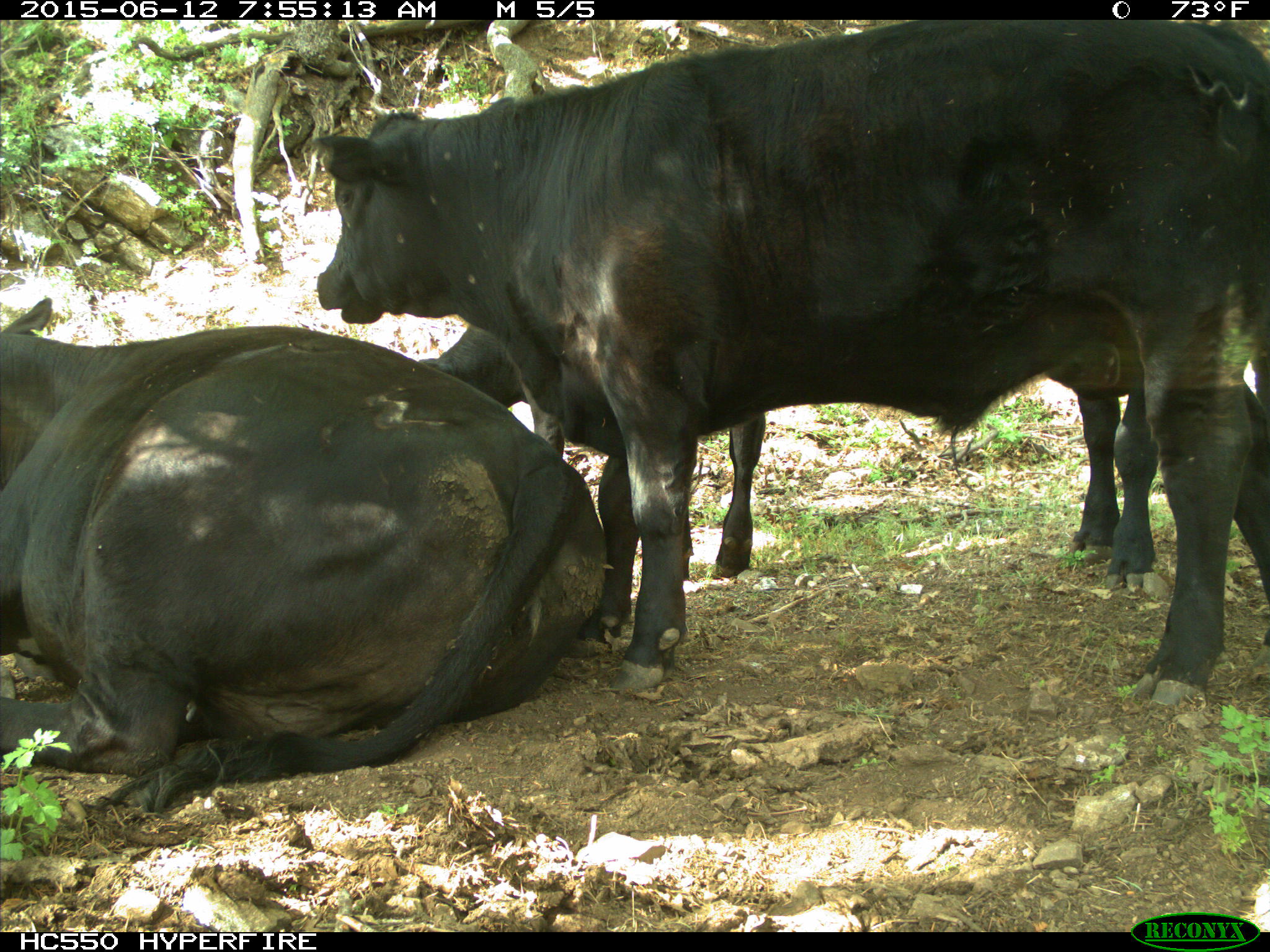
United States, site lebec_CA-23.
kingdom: Animalia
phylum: Chordata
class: Mammalia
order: Artiodactyla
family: Bovidae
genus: Bos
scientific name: Bos taurus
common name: domestic cow